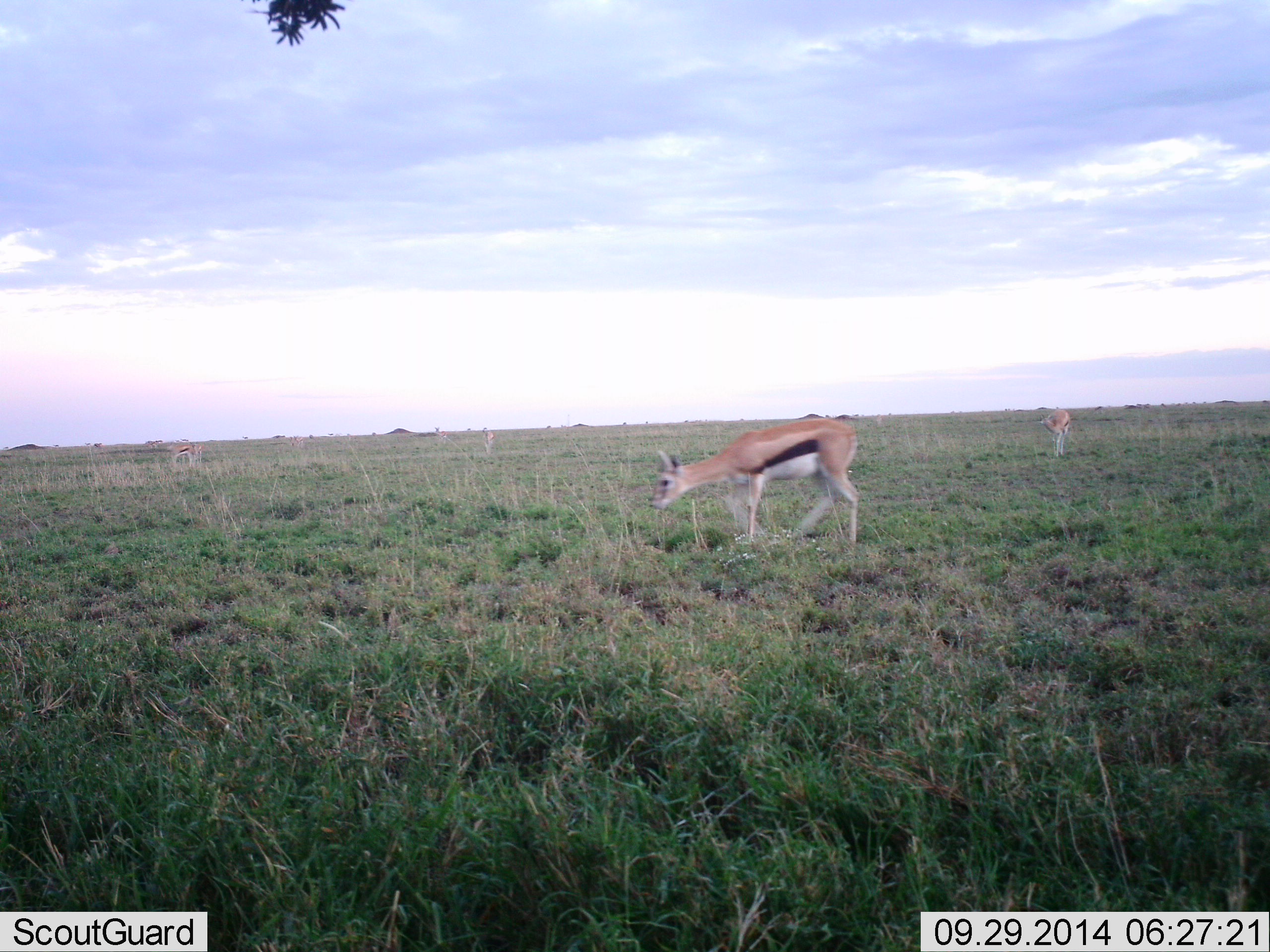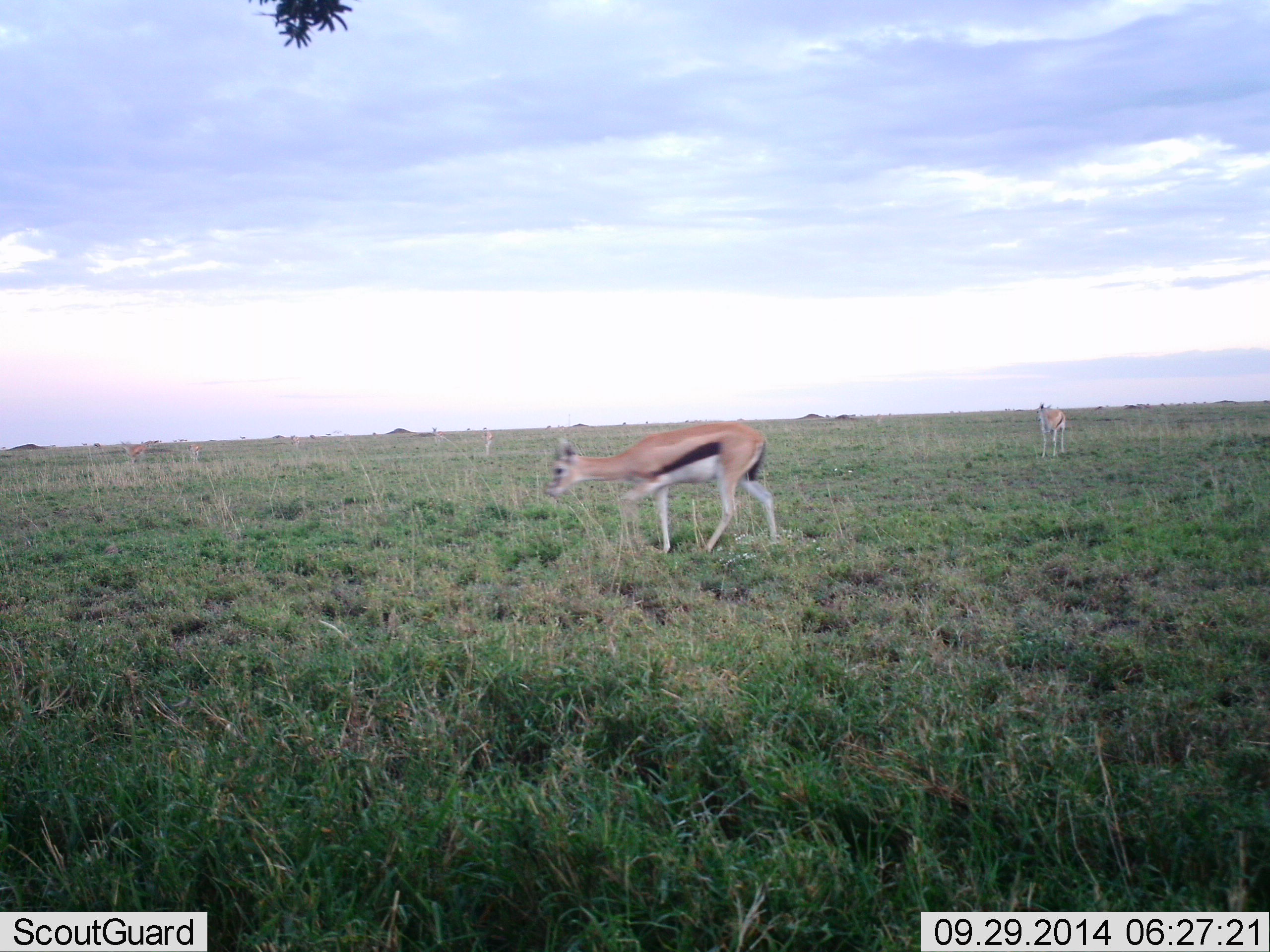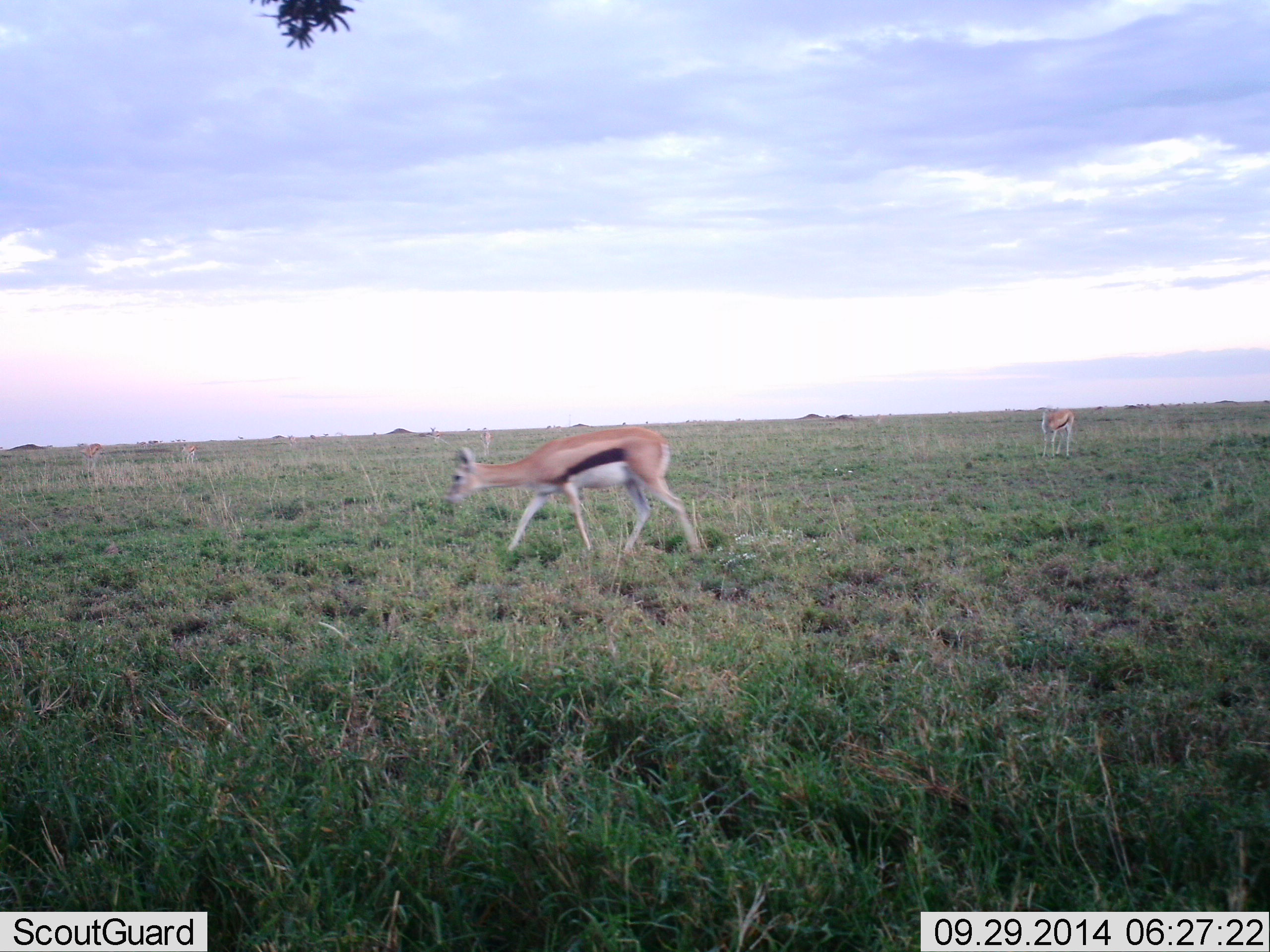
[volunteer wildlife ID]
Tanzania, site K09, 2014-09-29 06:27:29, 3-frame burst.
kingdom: Animalia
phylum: Chordata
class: Mammalia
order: Artiodactyla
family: Bovidae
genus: Eudorcas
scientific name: Eudorcas thomsonii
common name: thomson's gazelle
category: gazellethomsons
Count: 2.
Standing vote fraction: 40%.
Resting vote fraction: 0%.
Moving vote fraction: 70%.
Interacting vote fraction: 0%.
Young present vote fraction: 0%.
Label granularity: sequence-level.